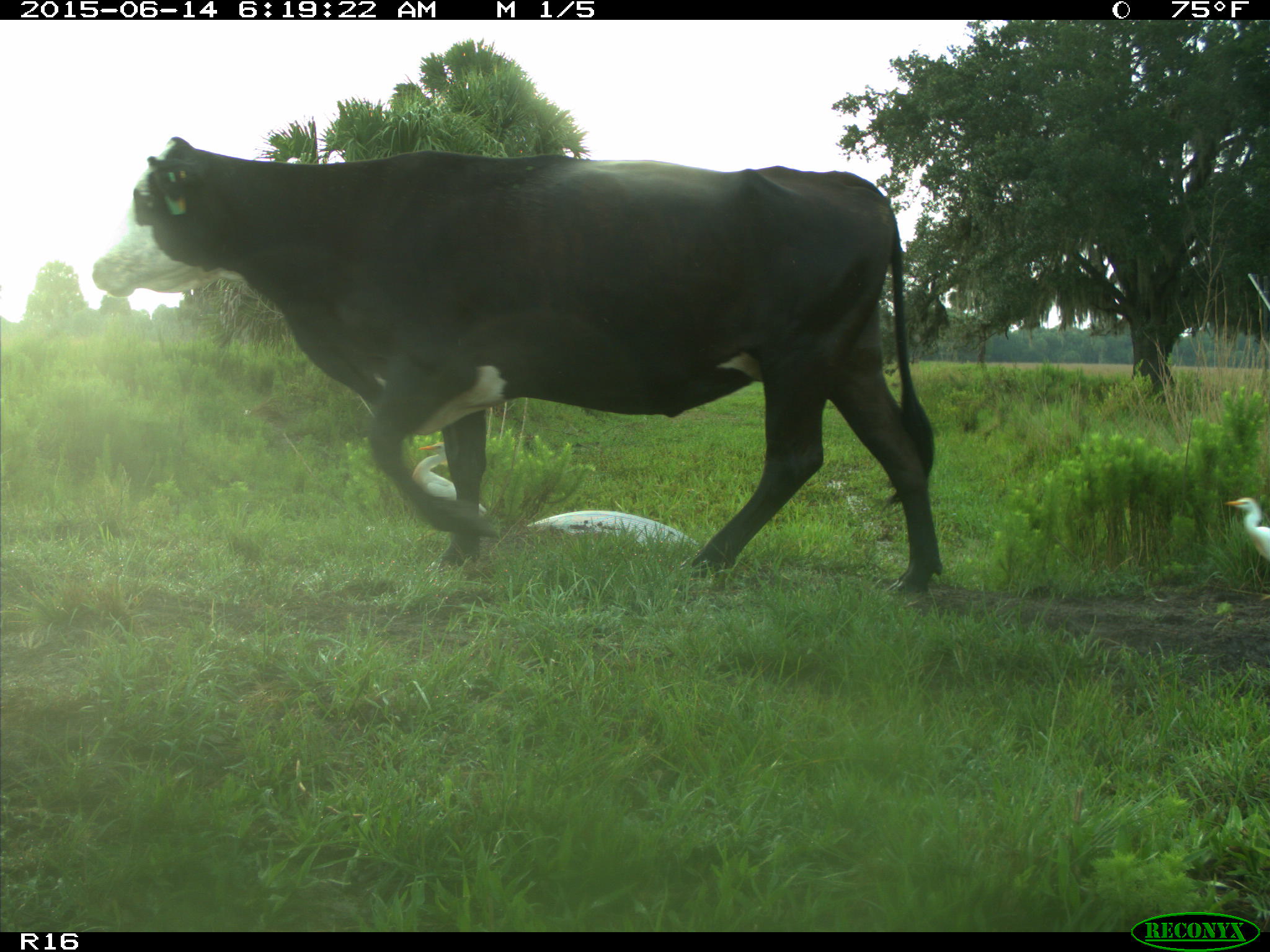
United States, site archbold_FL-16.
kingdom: Animalia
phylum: Chordata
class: Mammalia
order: Artiodactyla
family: Bovidae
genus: Bos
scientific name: Bos taurus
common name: domestic cow